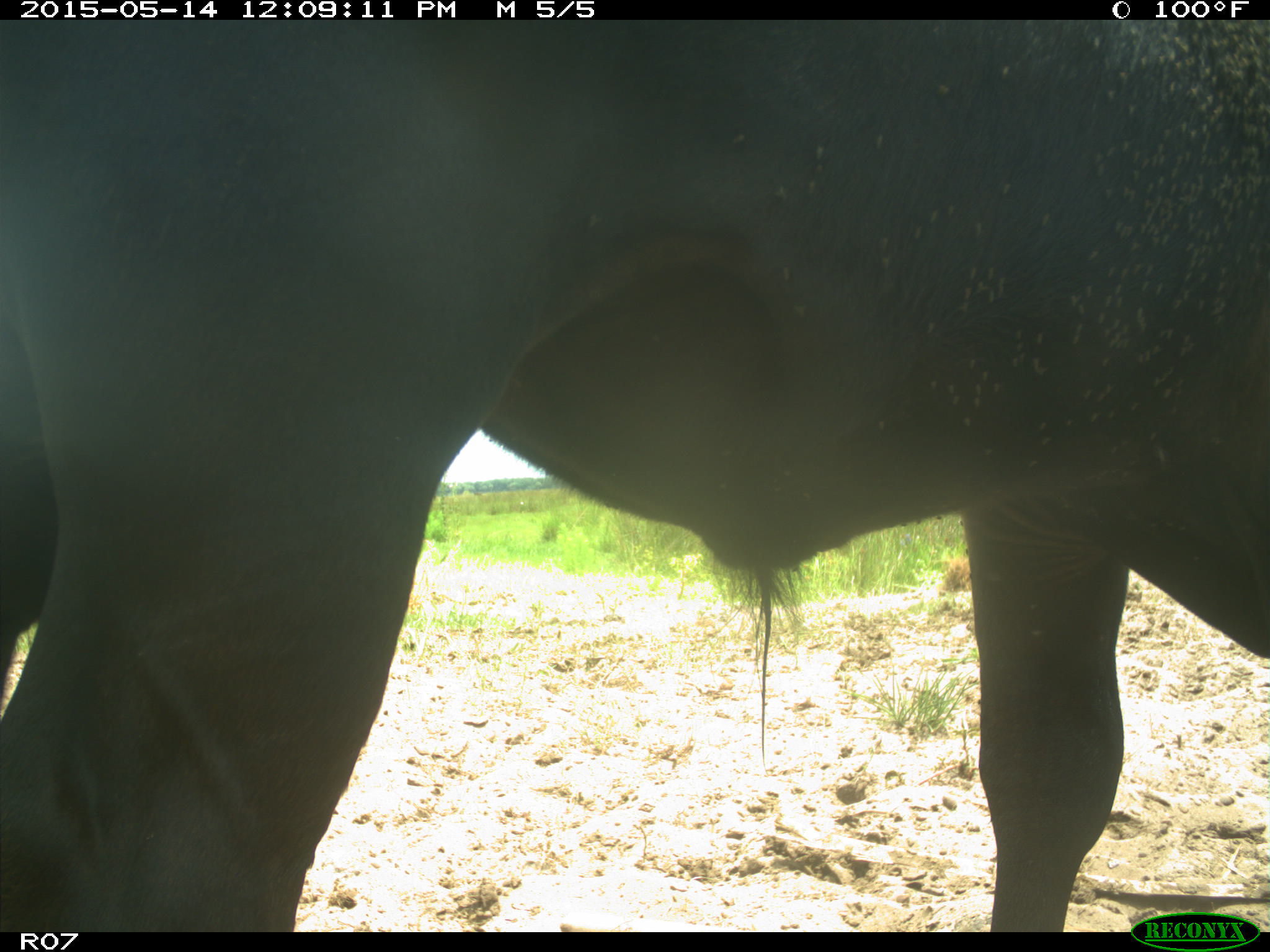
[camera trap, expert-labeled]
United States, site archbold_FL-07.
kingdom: Animalia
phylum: Chordata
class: Mammalia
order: Artiodactyla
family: Bovidae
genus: Bos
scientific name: Bos taurus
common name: domestic cow